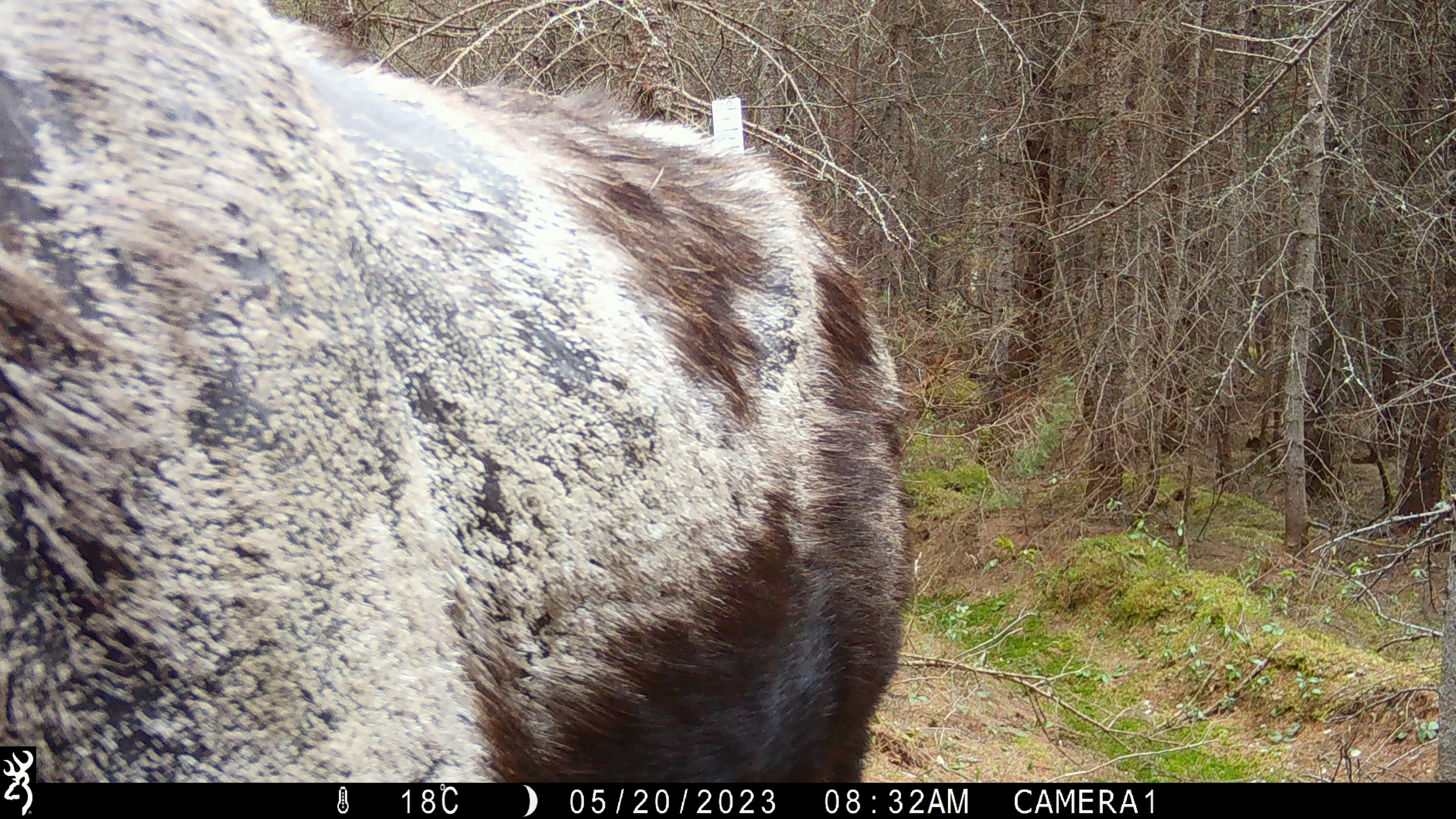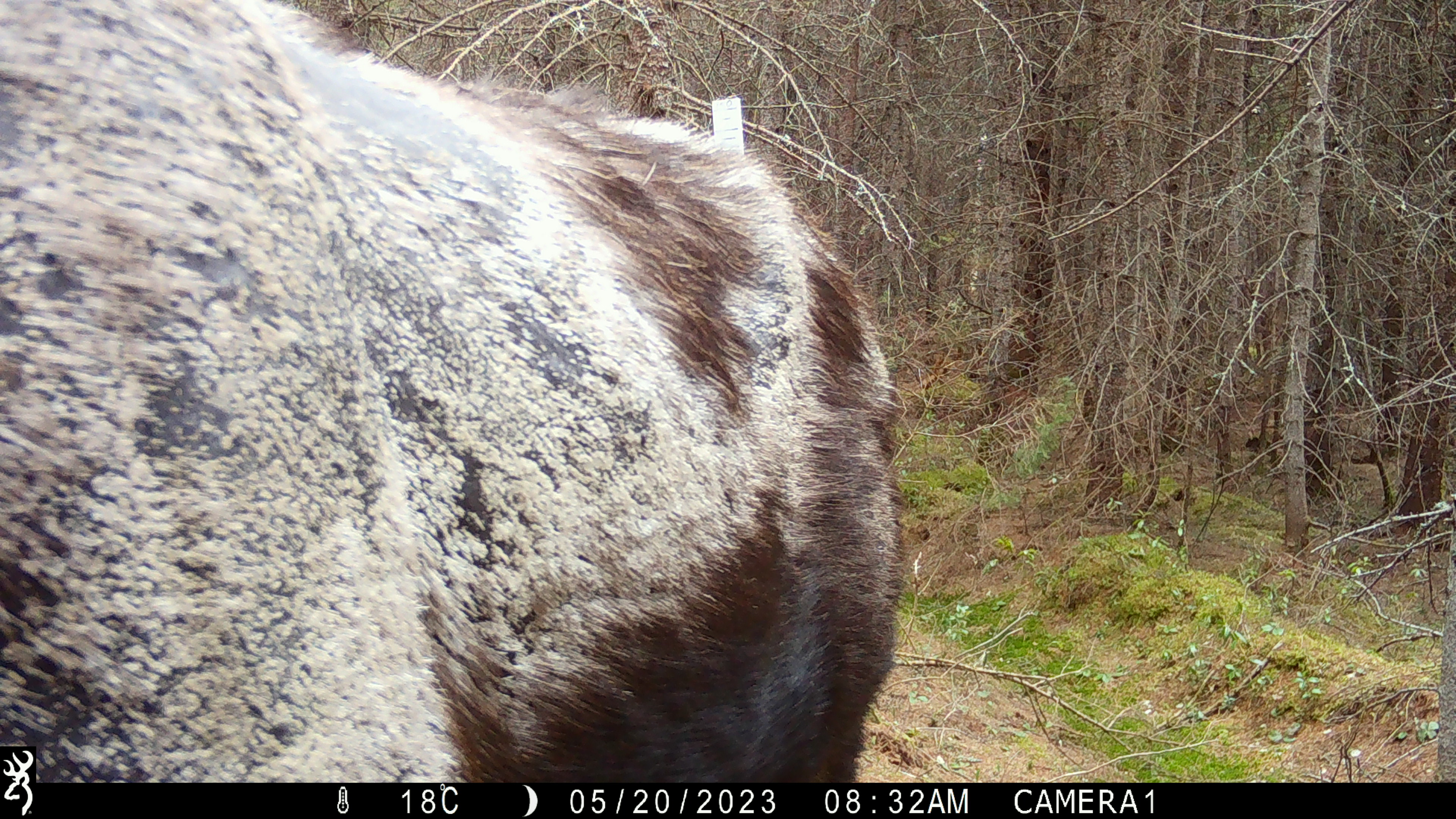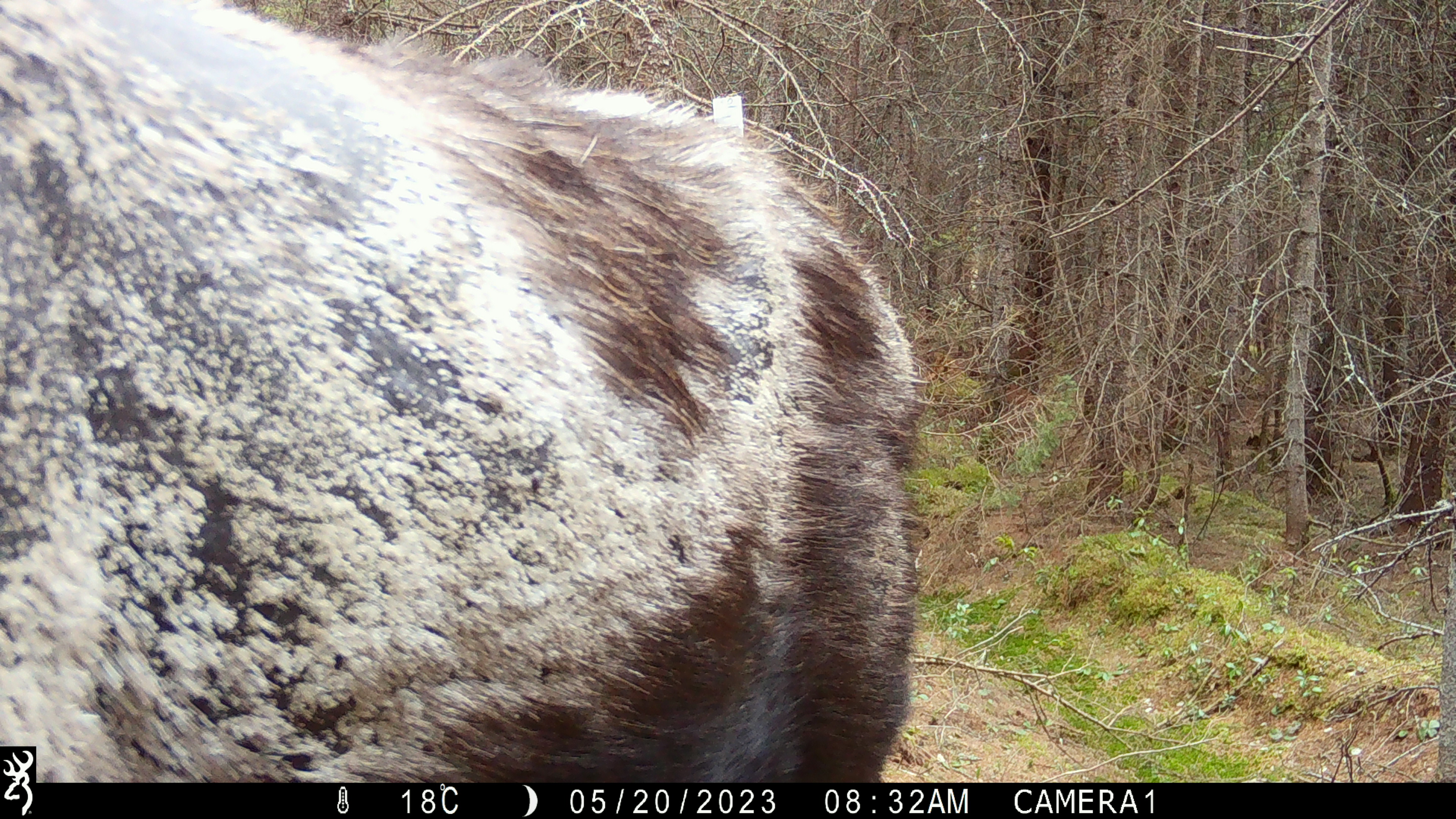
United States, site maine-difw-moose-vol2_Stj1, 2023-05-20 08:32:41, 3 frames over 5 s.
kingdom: Animalia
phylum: Chordata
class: Mammalia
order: Artiodactyla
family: Cervidae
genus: Alces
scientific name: Alces alces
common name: moose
Moose (Alces alces).